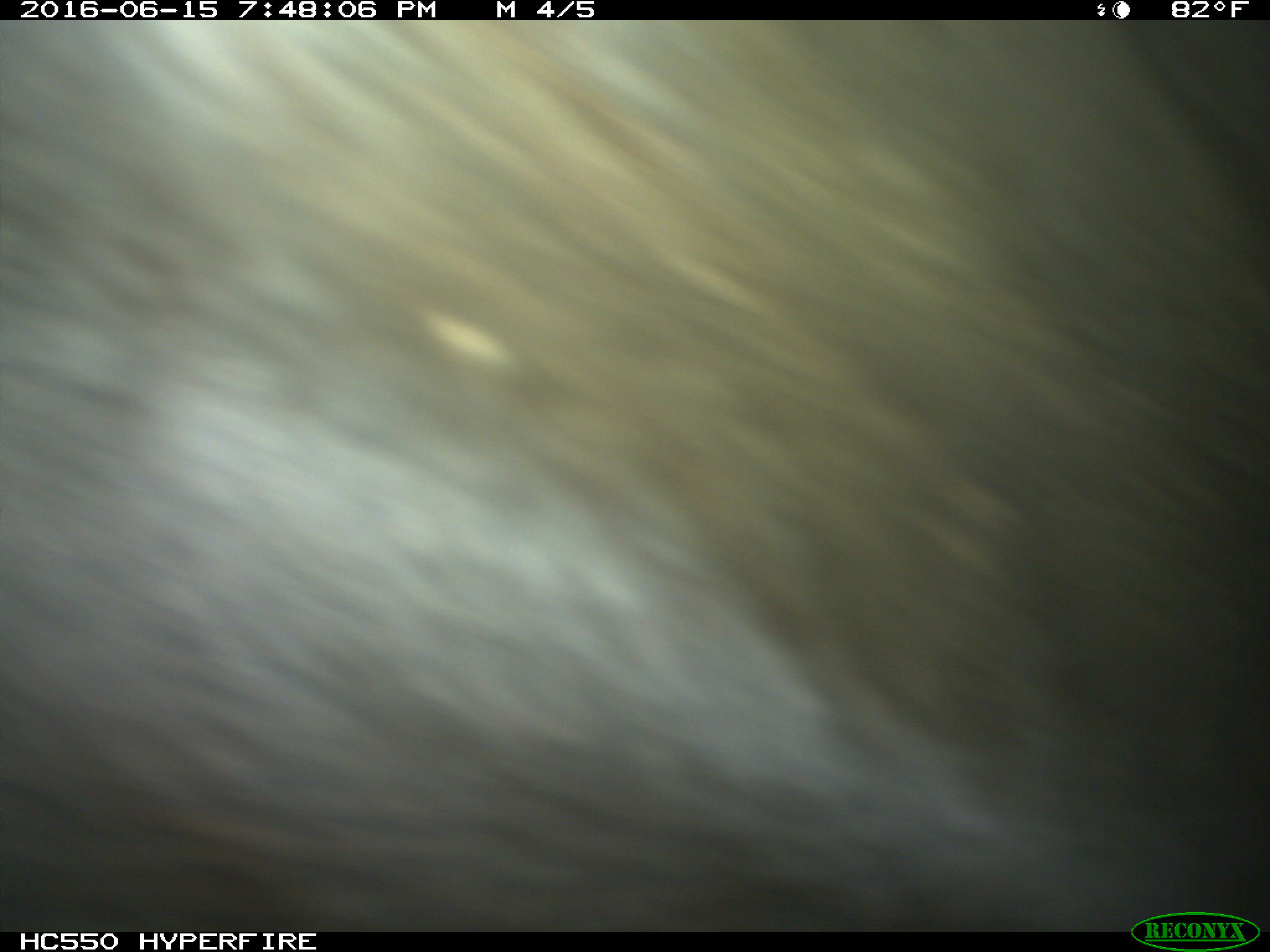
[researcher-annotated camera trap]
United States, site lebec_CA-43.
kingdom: Animalia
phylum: Chordata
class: Mammalia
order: Artiodactyla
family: Bovidae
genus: Bos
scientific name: Bos taurus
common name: domestic cow